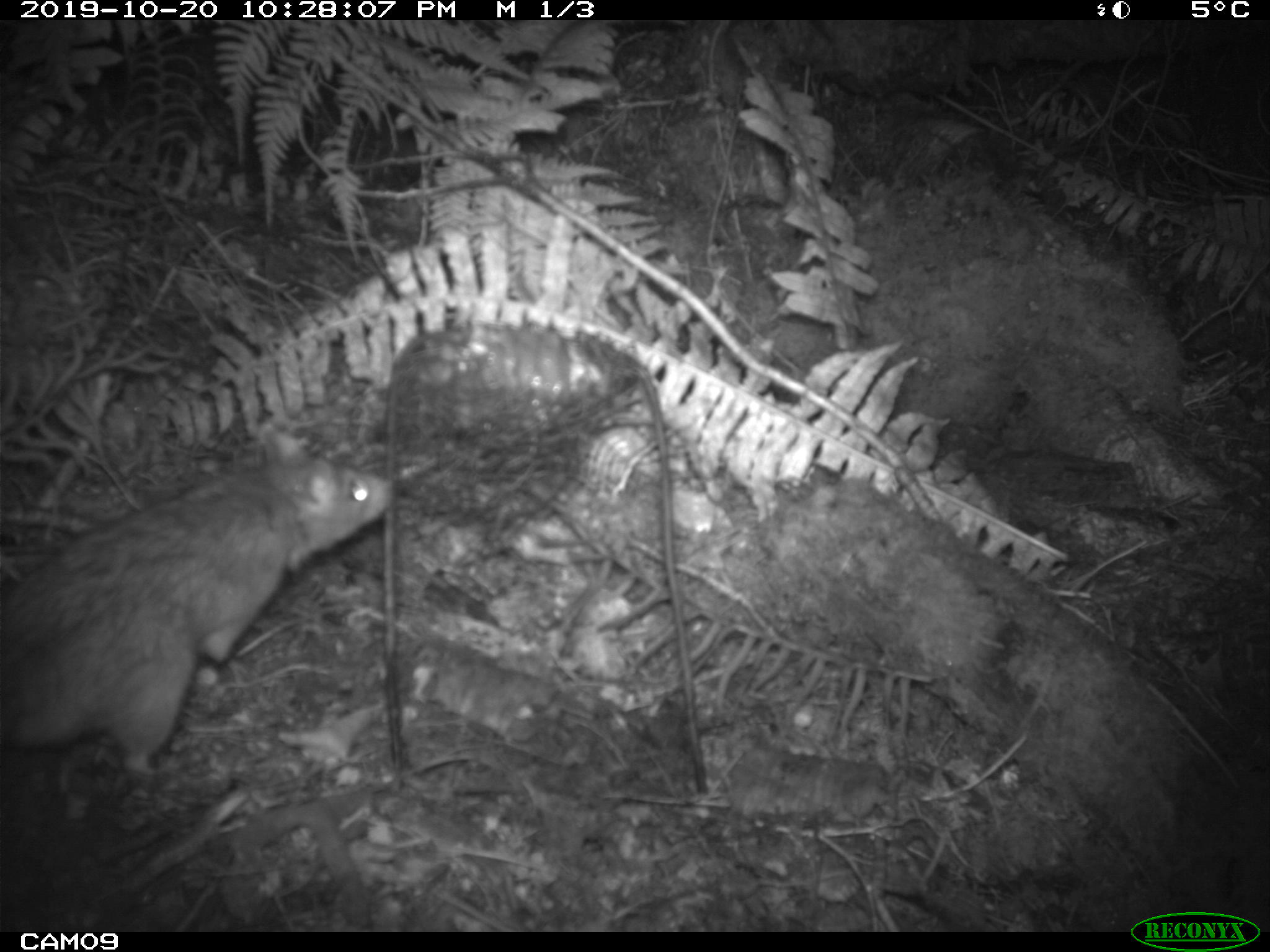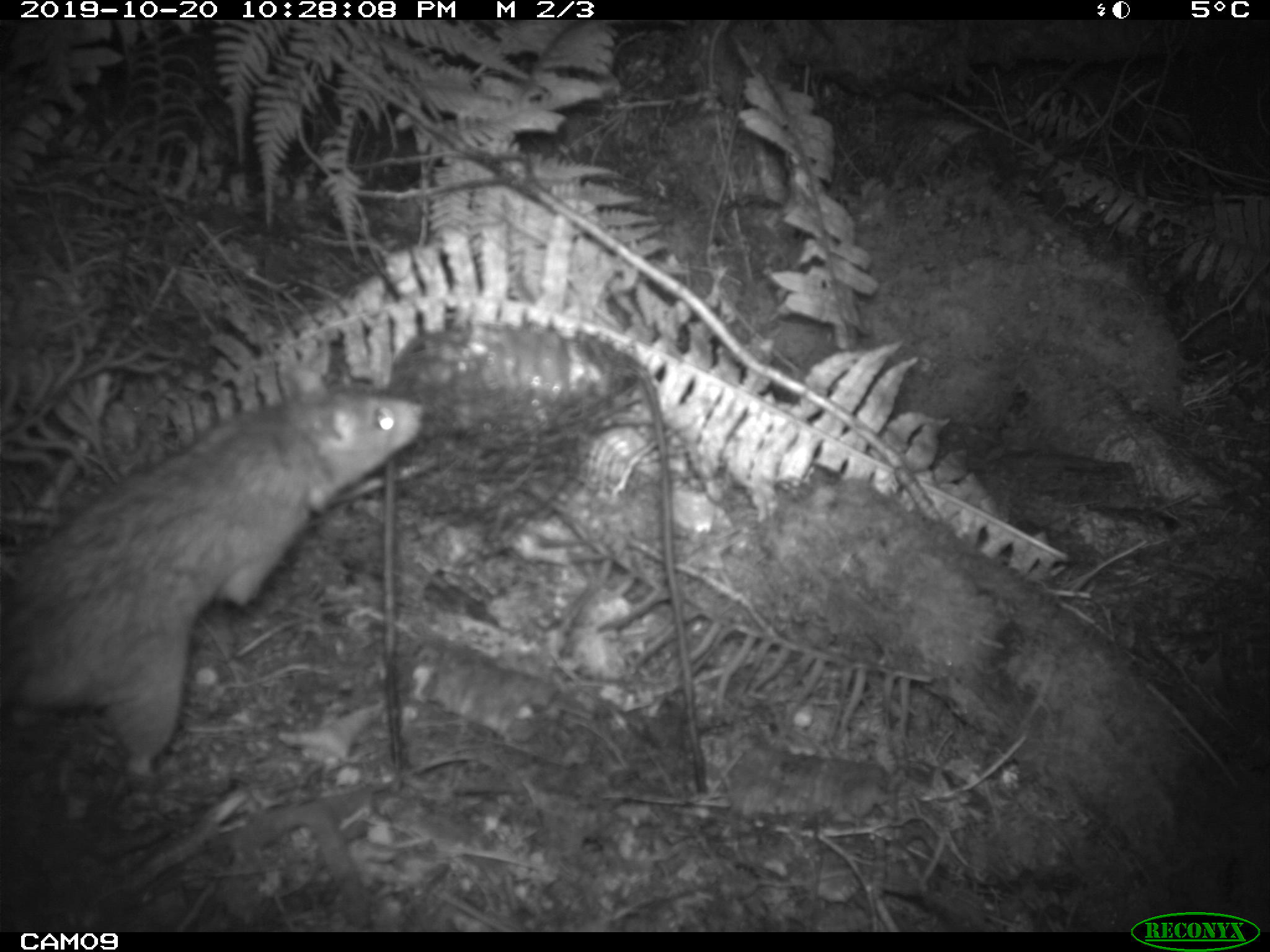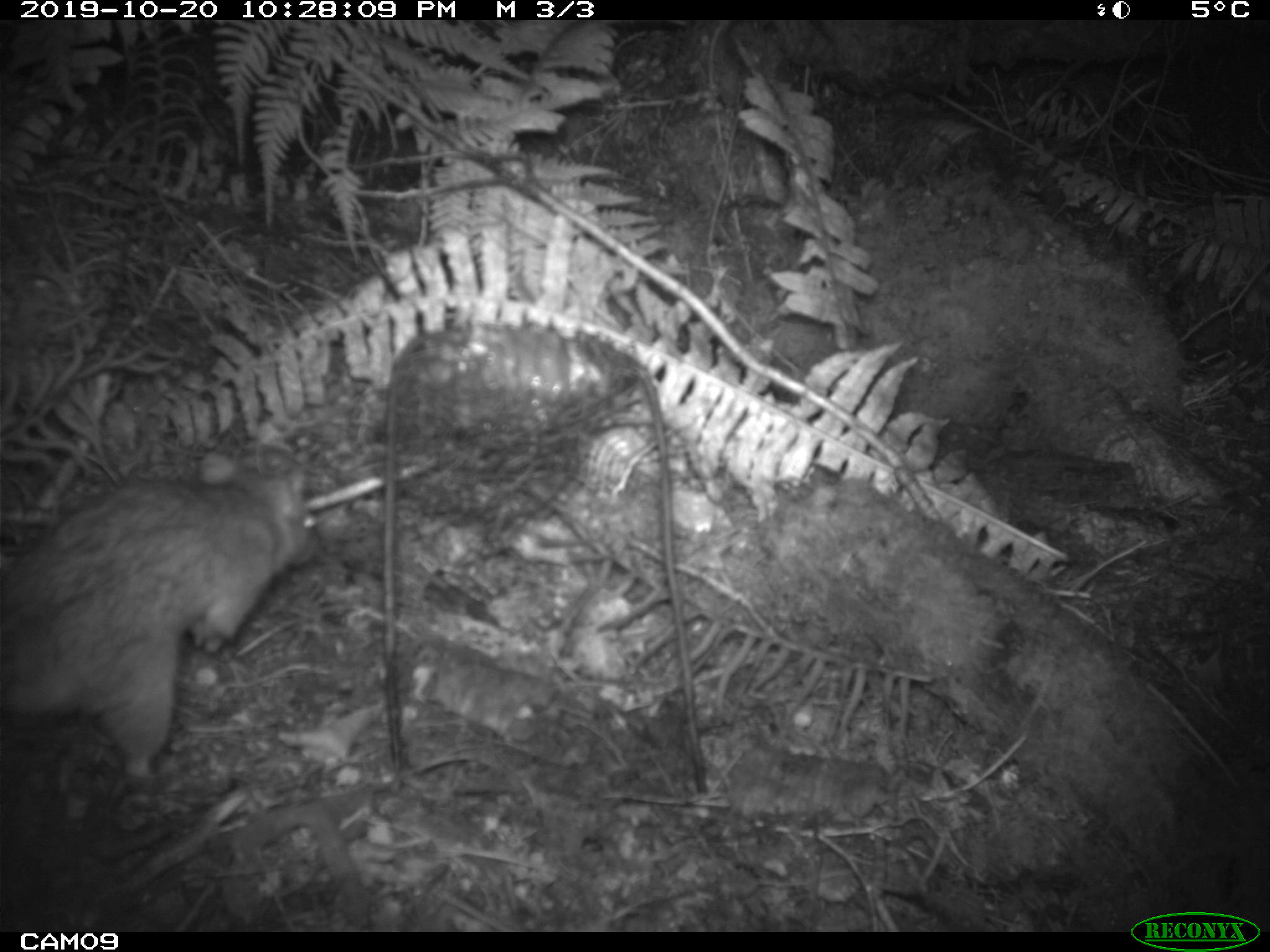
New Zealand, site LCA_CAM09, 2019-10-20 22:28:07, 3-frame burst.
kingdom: Animalia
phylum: Chordata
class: Mammalia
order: Rodentia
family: Muridae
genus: Rattus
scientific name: Rattus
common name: rat